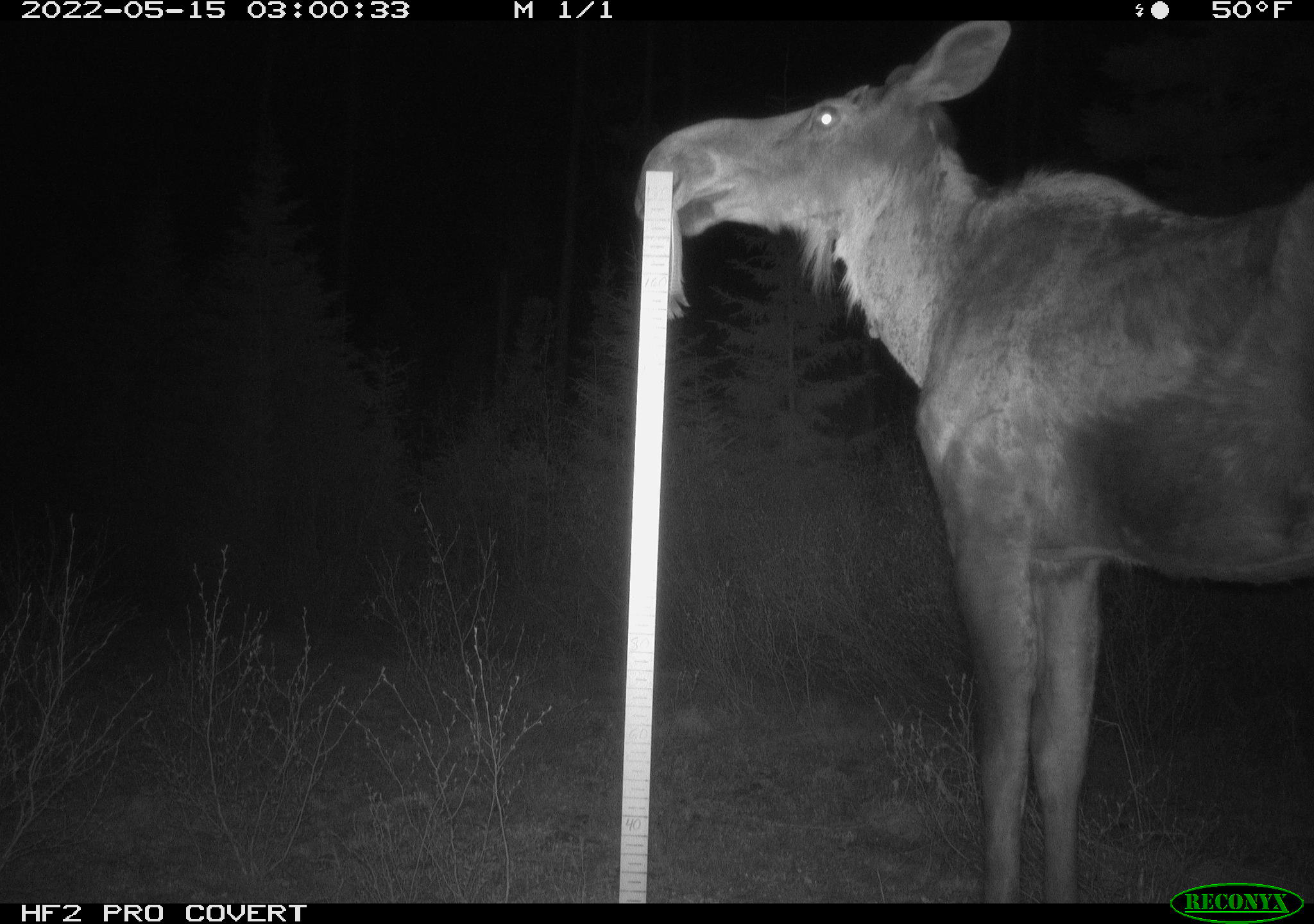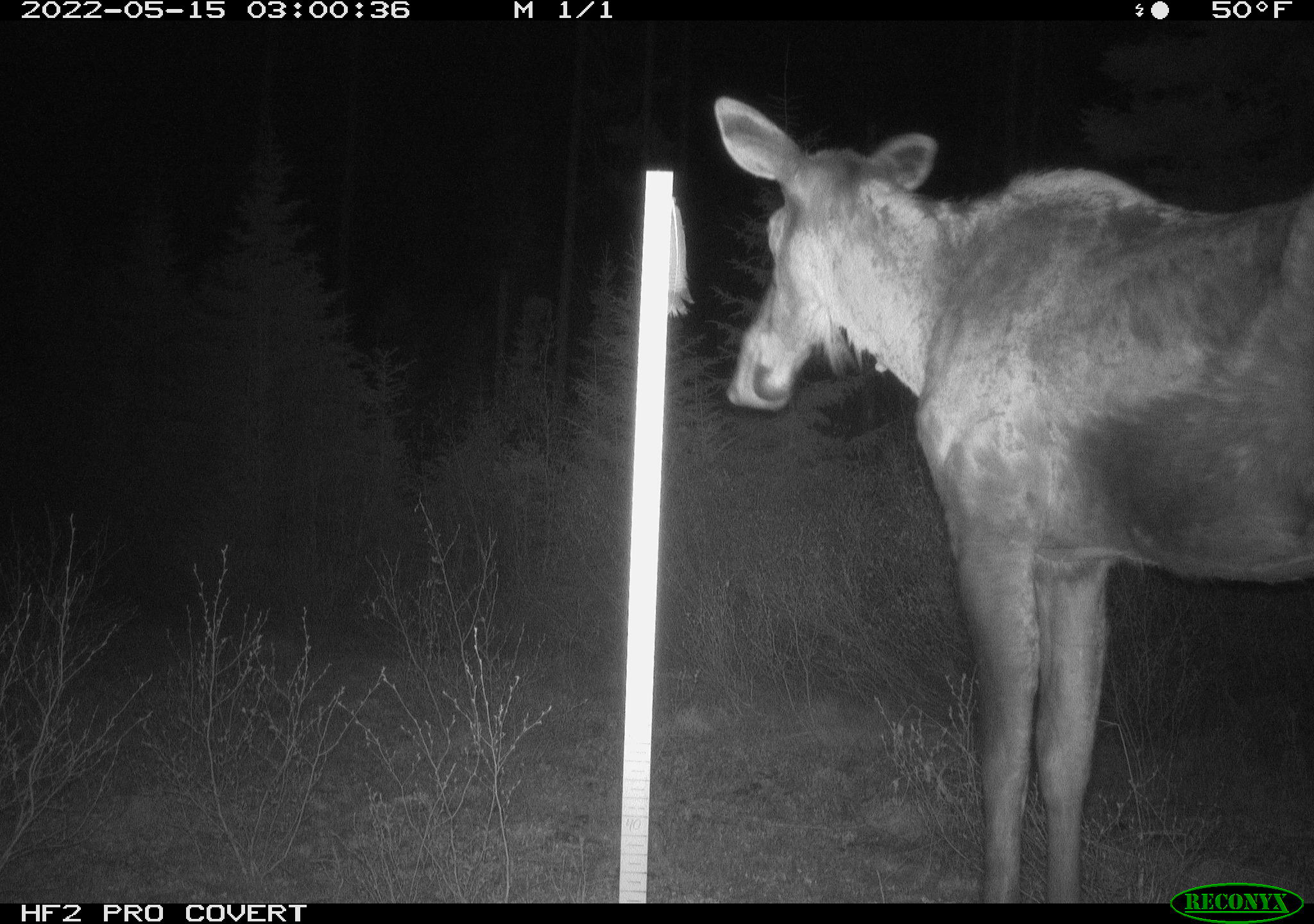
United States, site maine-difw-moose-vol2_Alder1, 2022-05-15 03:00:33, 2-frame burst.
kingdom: Animalia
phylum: Chordata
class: Mammalia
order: Artiodactyla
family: Cervidae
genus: Alces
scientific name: Alces alces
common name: moose